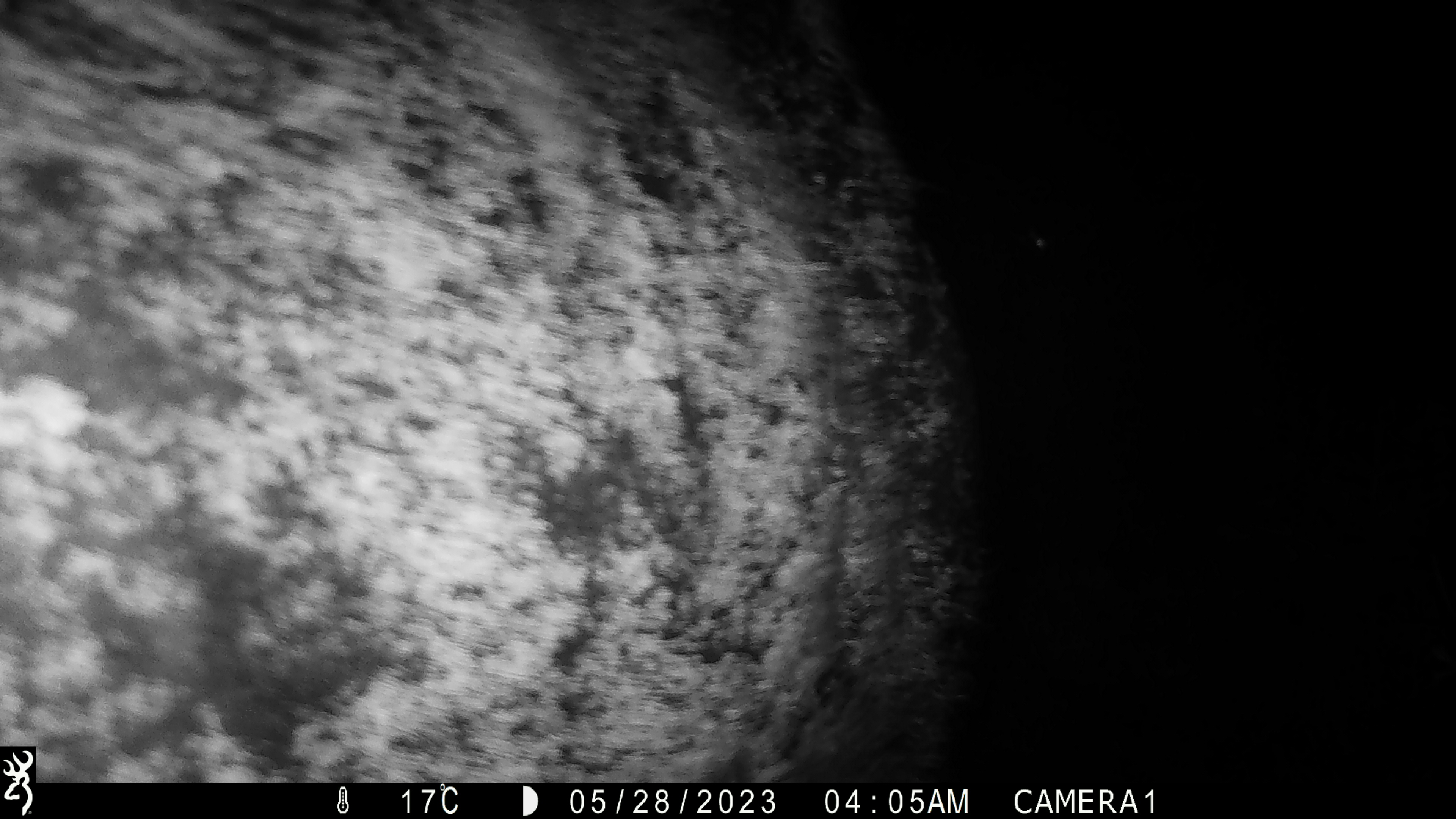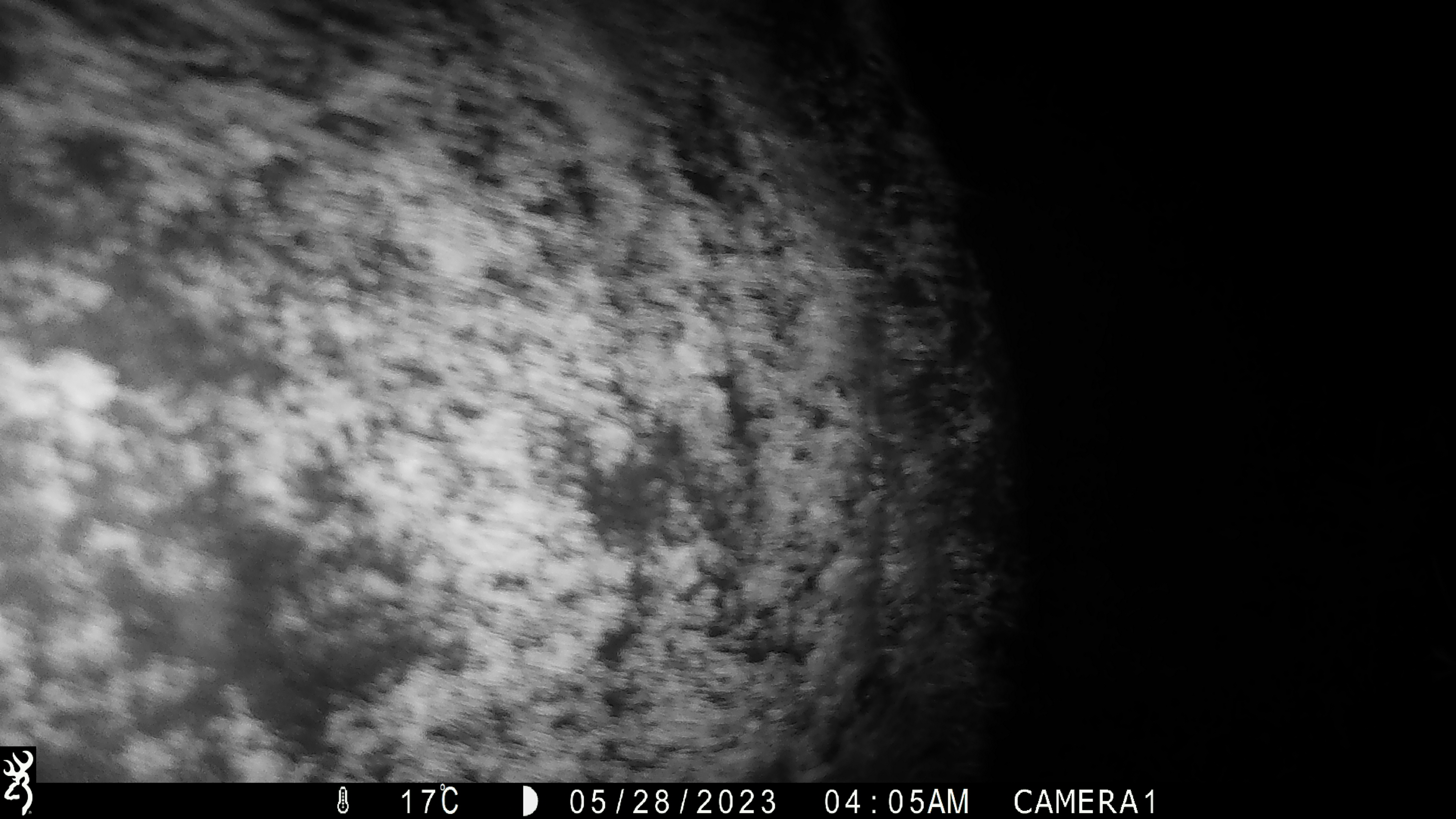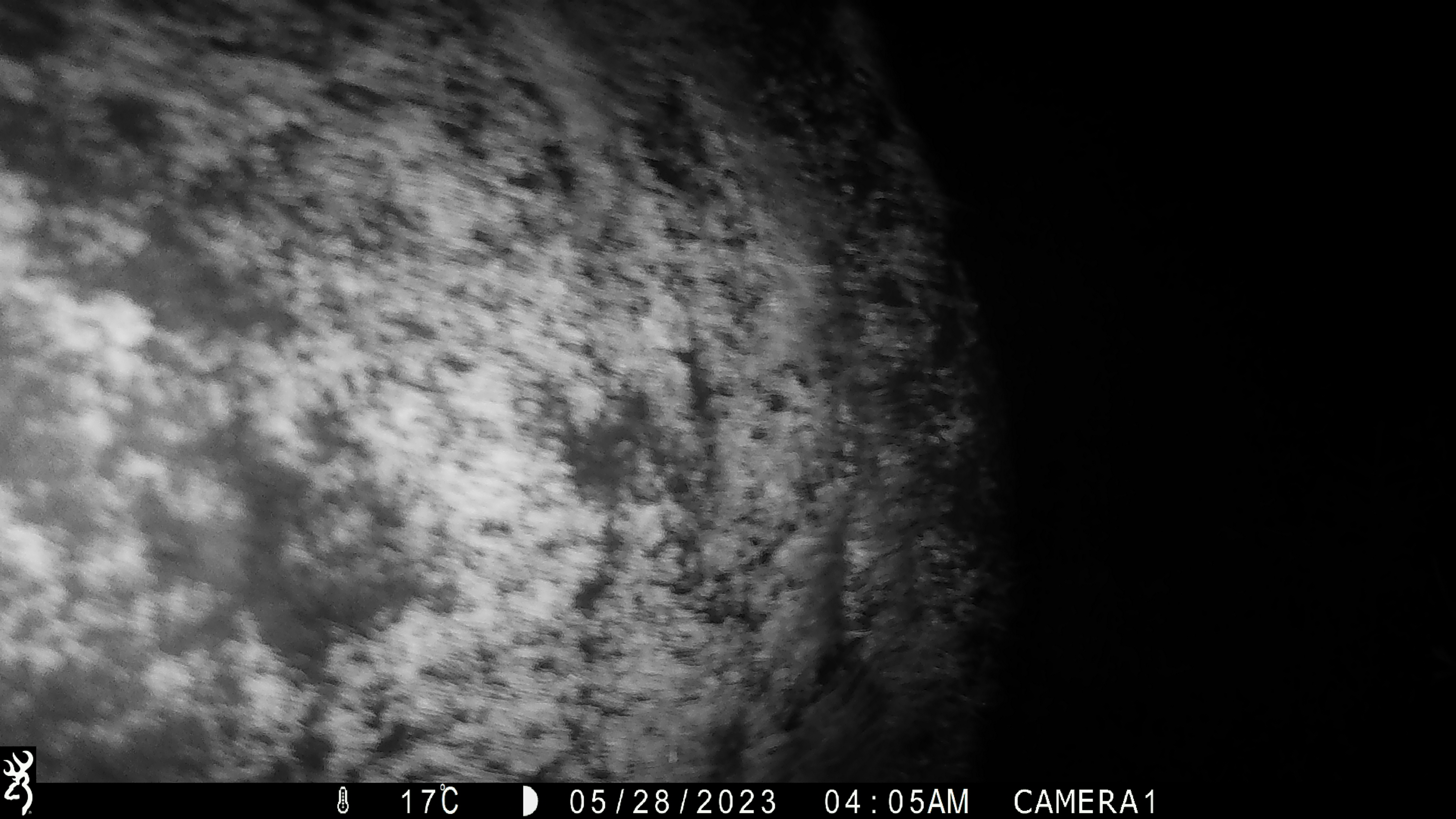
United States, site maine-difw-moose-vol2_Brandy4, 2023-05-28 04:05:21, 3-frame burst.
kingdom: Animalia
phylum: Chordata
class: Mammalia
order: Artiodactyla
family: Cervidae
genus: Alces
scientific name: Alces alces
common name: moose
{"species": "moose (Alces alces)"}